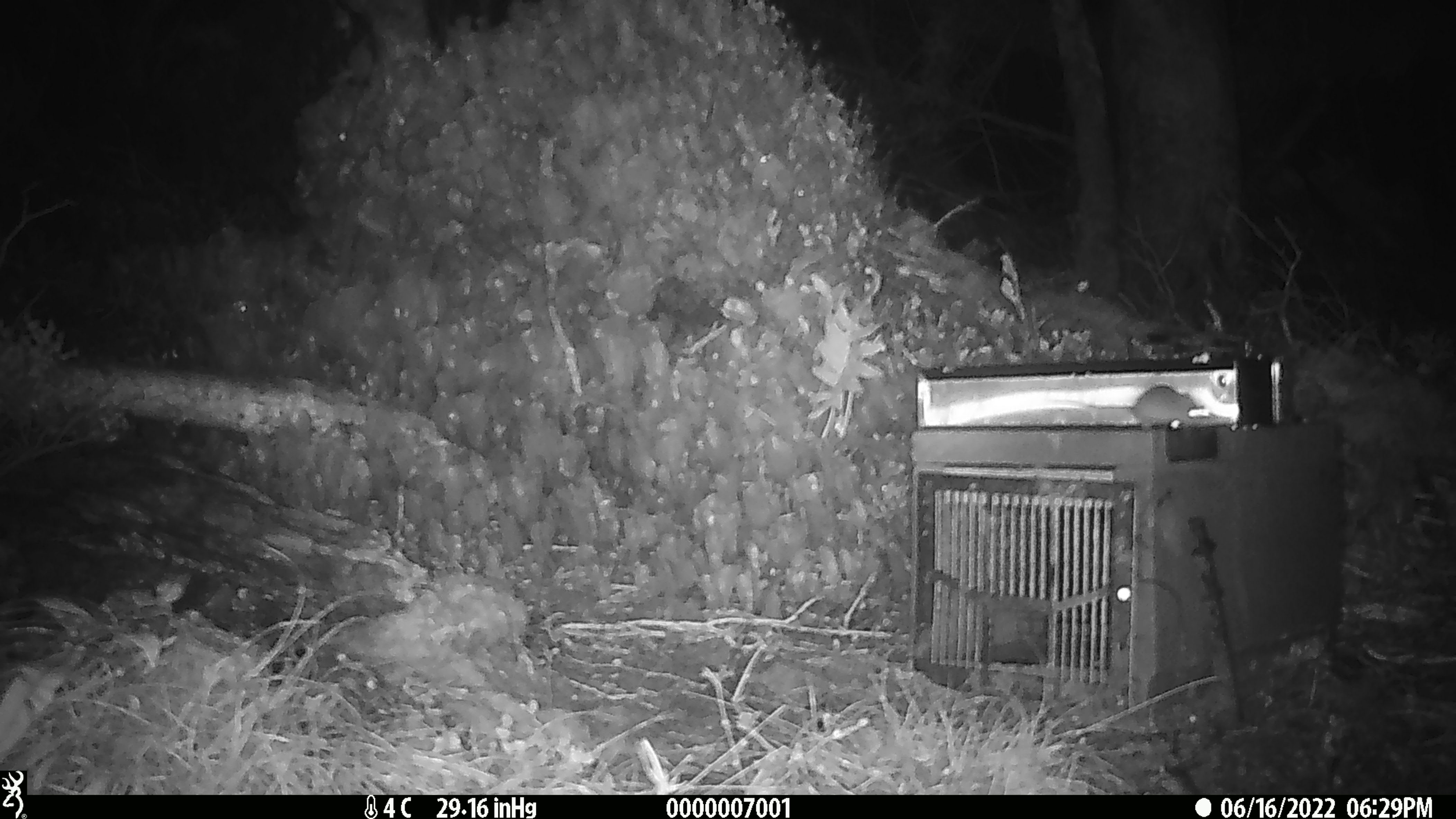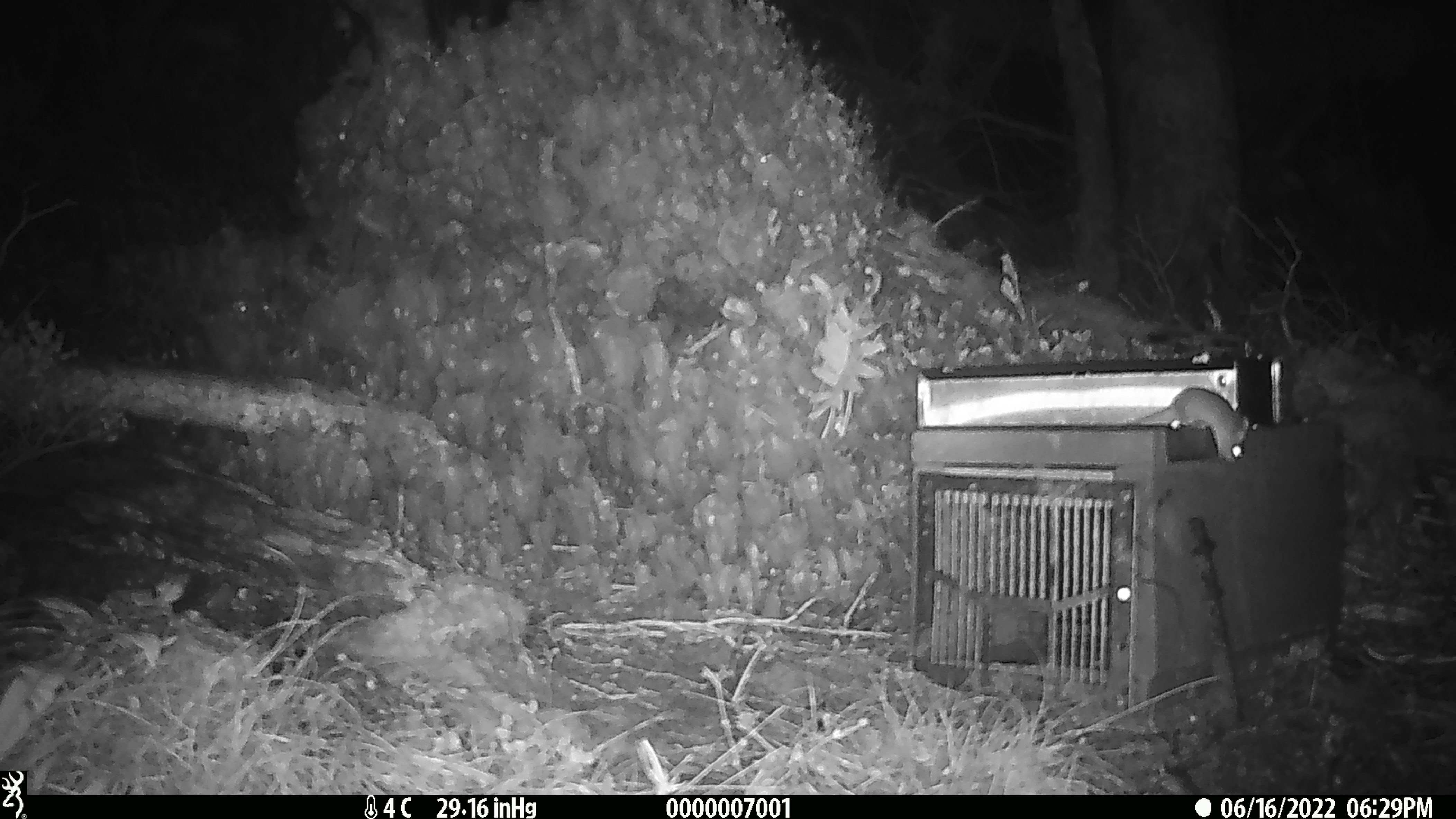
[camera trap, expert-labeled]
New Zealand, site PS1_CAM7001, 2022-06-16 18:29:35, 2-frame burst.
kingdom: Animalia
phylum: Chordata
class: Mammalia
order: Rodentia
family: Muridae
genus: Mus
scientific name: Mus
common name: mouse